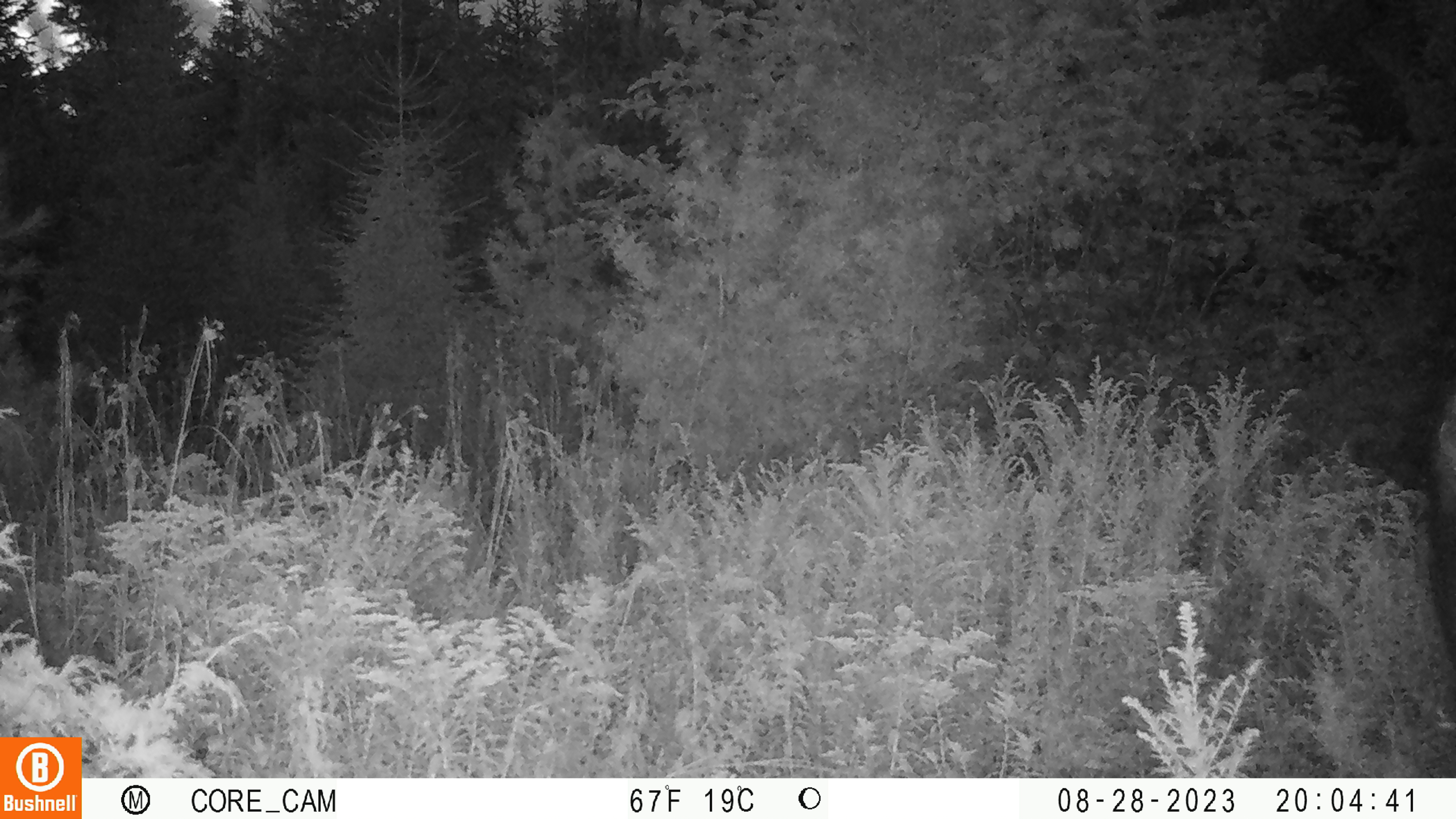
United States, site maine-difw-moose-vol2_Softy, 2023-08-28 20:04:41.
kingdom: Animalia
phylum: Chordata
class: Mammalia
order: Artiodactyla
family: Cervidae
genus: Alces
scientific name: Alces alces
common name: moose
Moose (Alces alces).